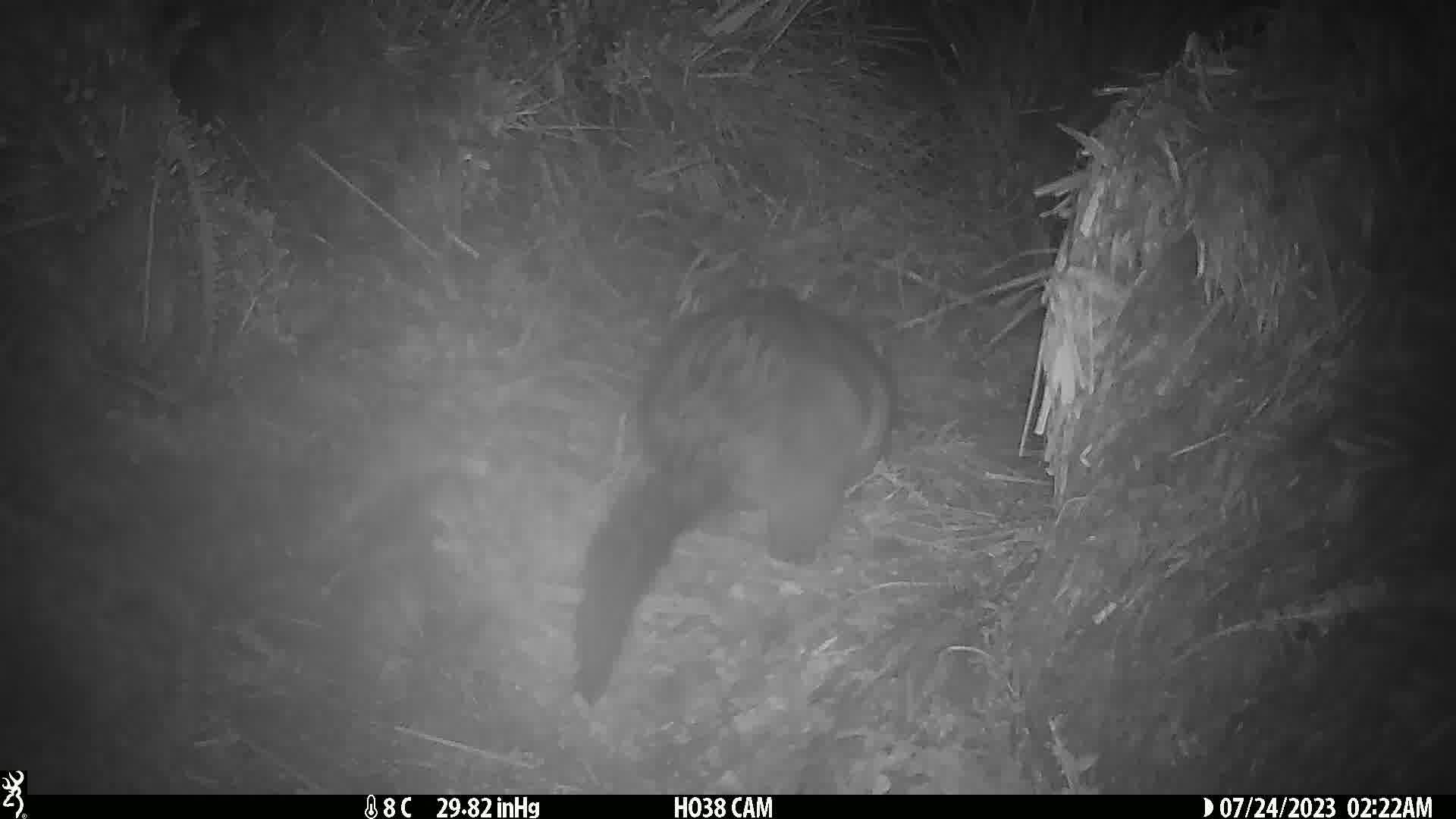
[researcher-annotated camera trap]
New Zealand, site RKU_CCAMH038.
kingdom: Animalia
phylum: Chordata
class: Mammalia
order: Diprotodontia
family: Phalangeridae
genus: Trichosurus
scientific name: Trichosurus vulpecula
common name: common brushtail possum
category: possum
Possum (common brushtail possum) (Trichosurus vulpecula).